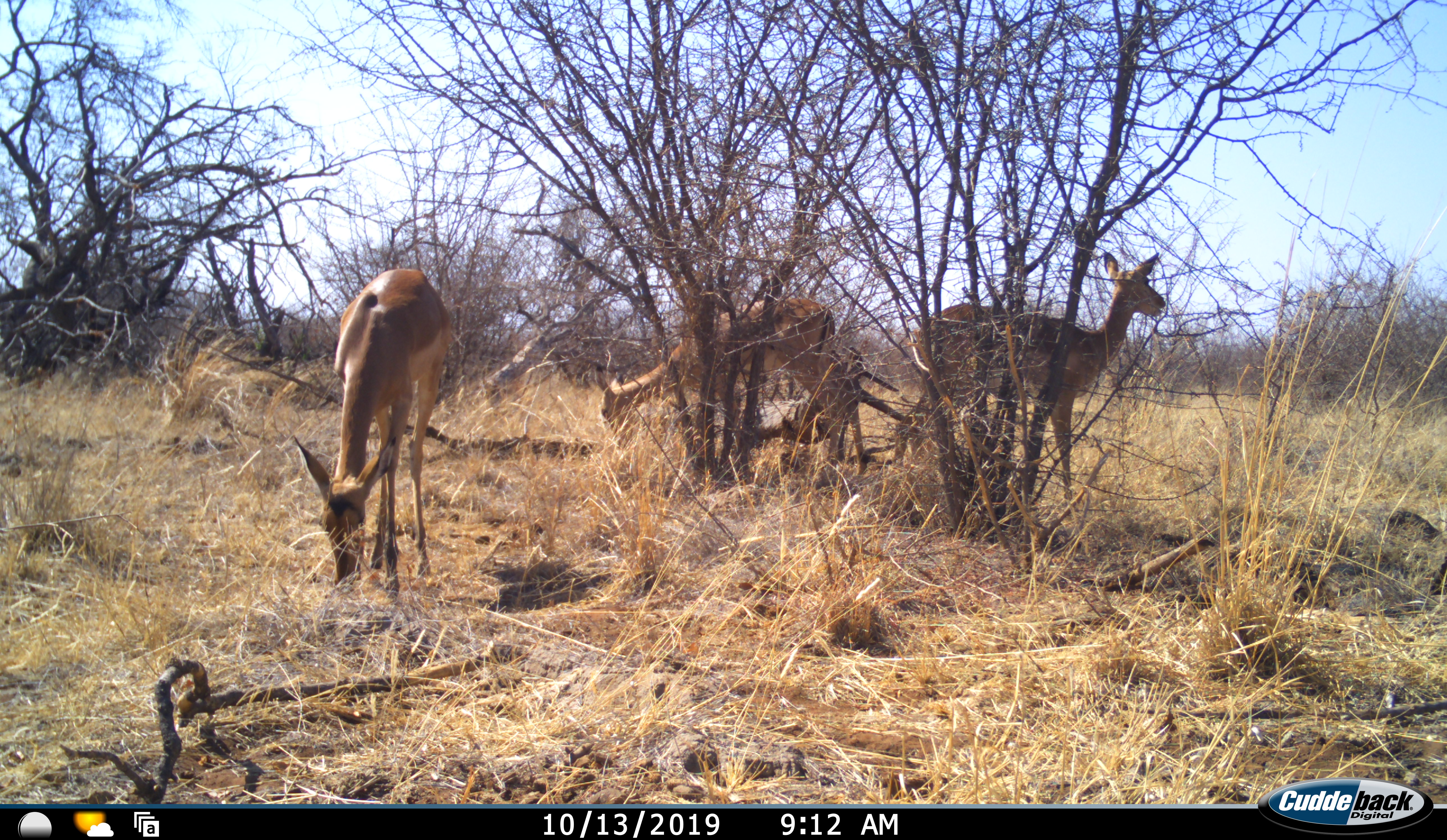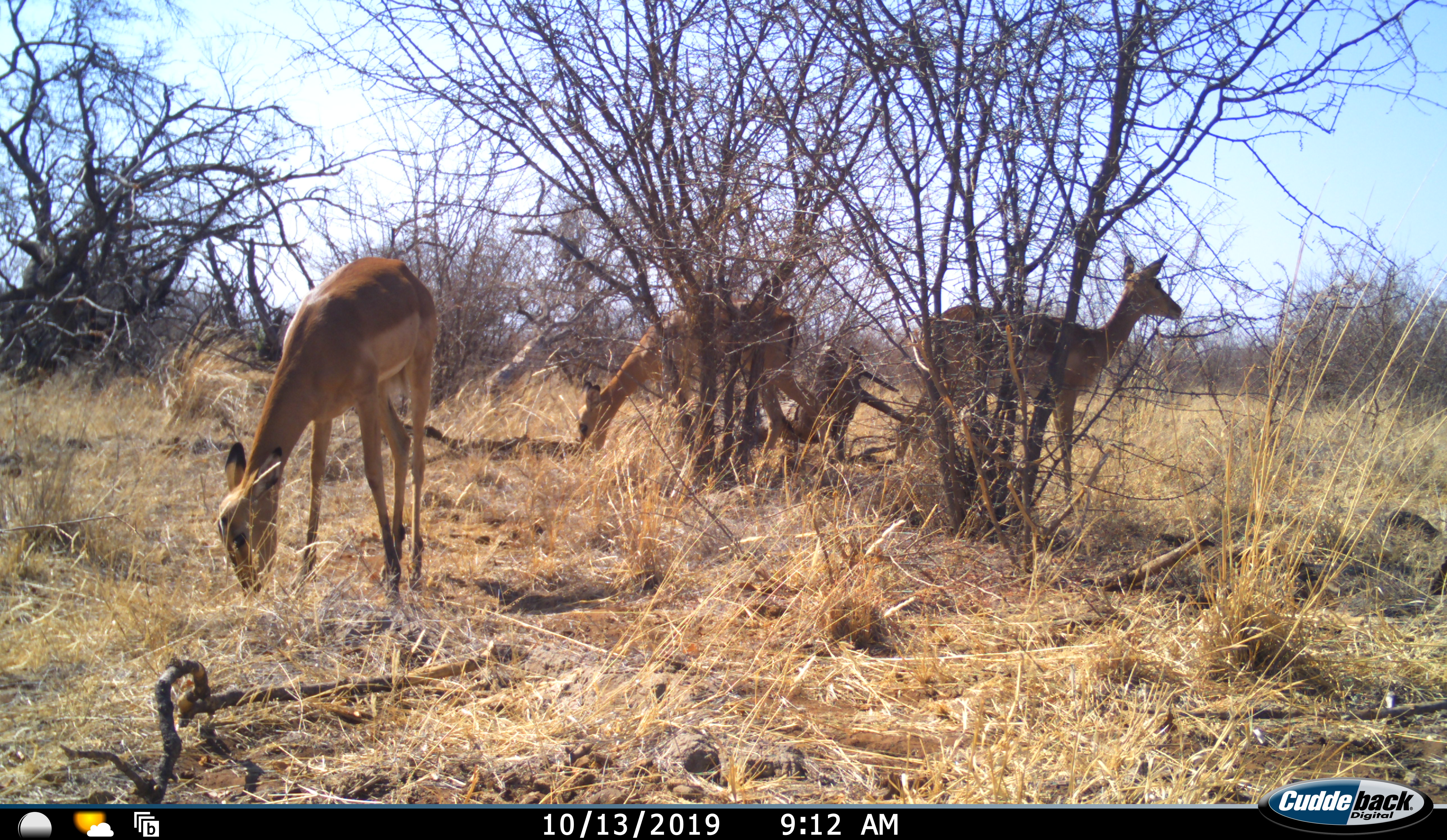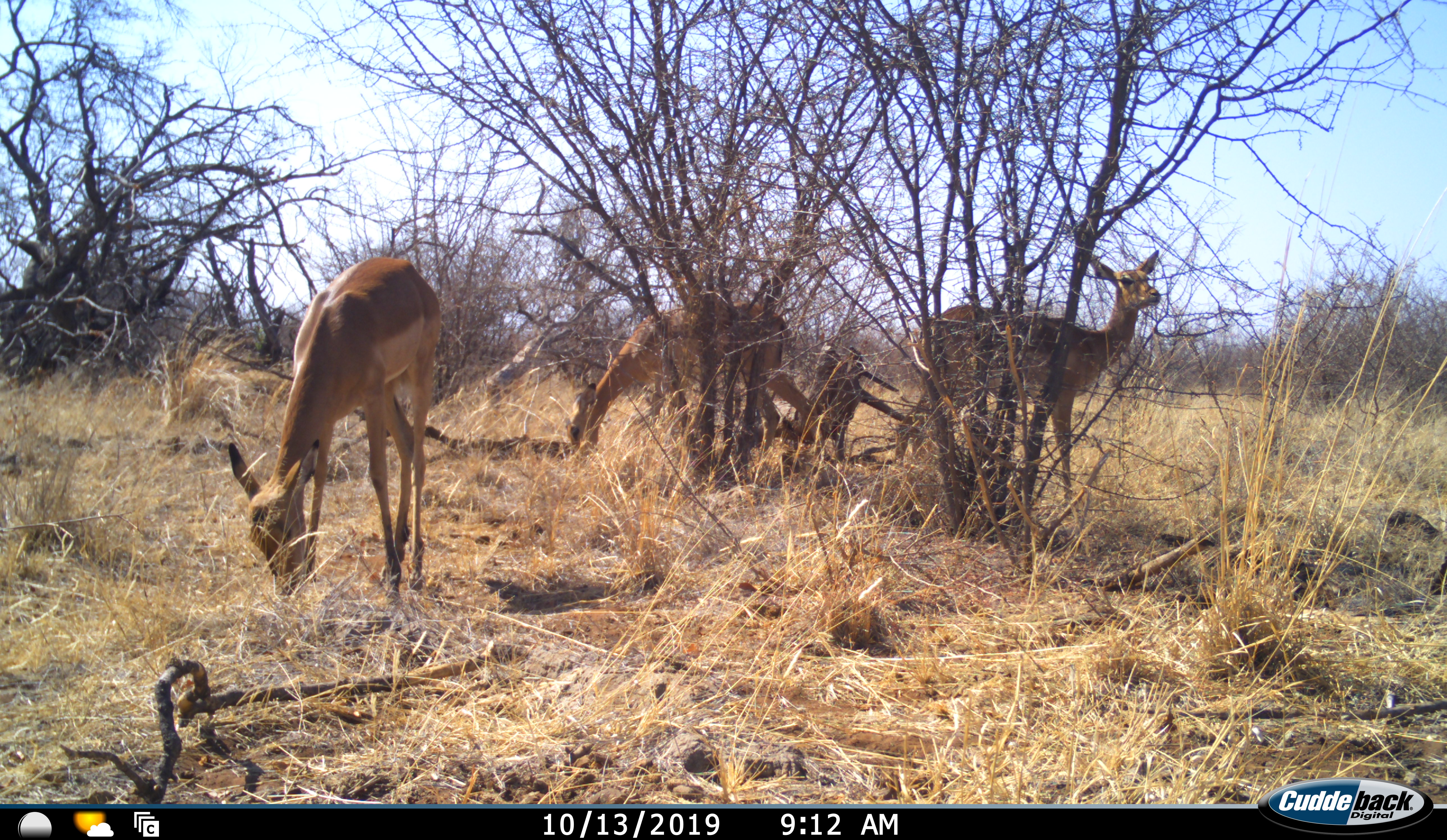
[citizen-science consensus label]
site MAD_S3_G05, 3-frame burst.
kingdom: Animalia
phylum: Chordata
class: Mammalia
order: Artiodactyla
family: Bovidae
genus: Aepyceros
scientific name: Aepyceros melampus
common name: impala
Impala (Aepyceros melampus), count 3. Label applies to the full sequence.